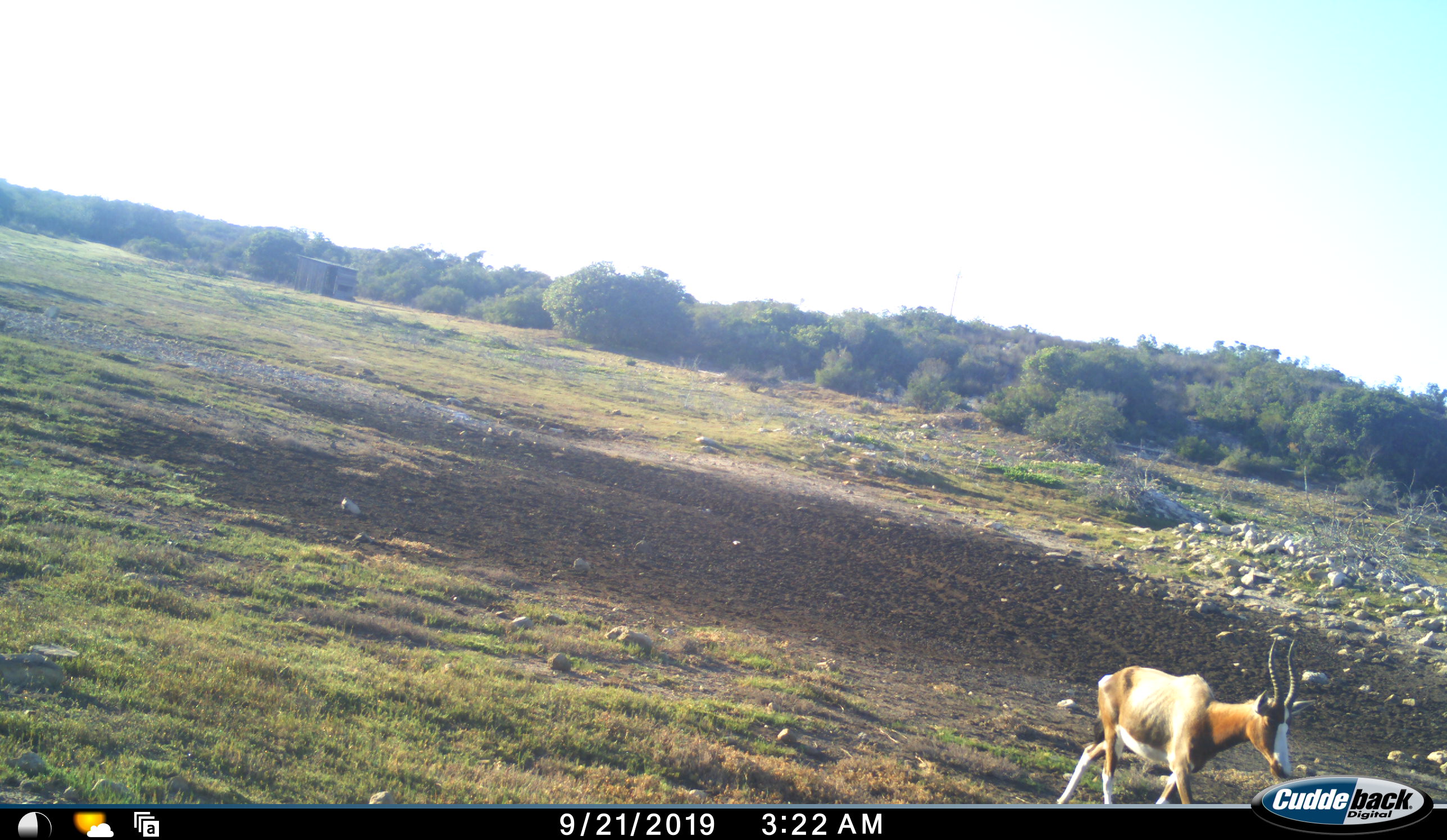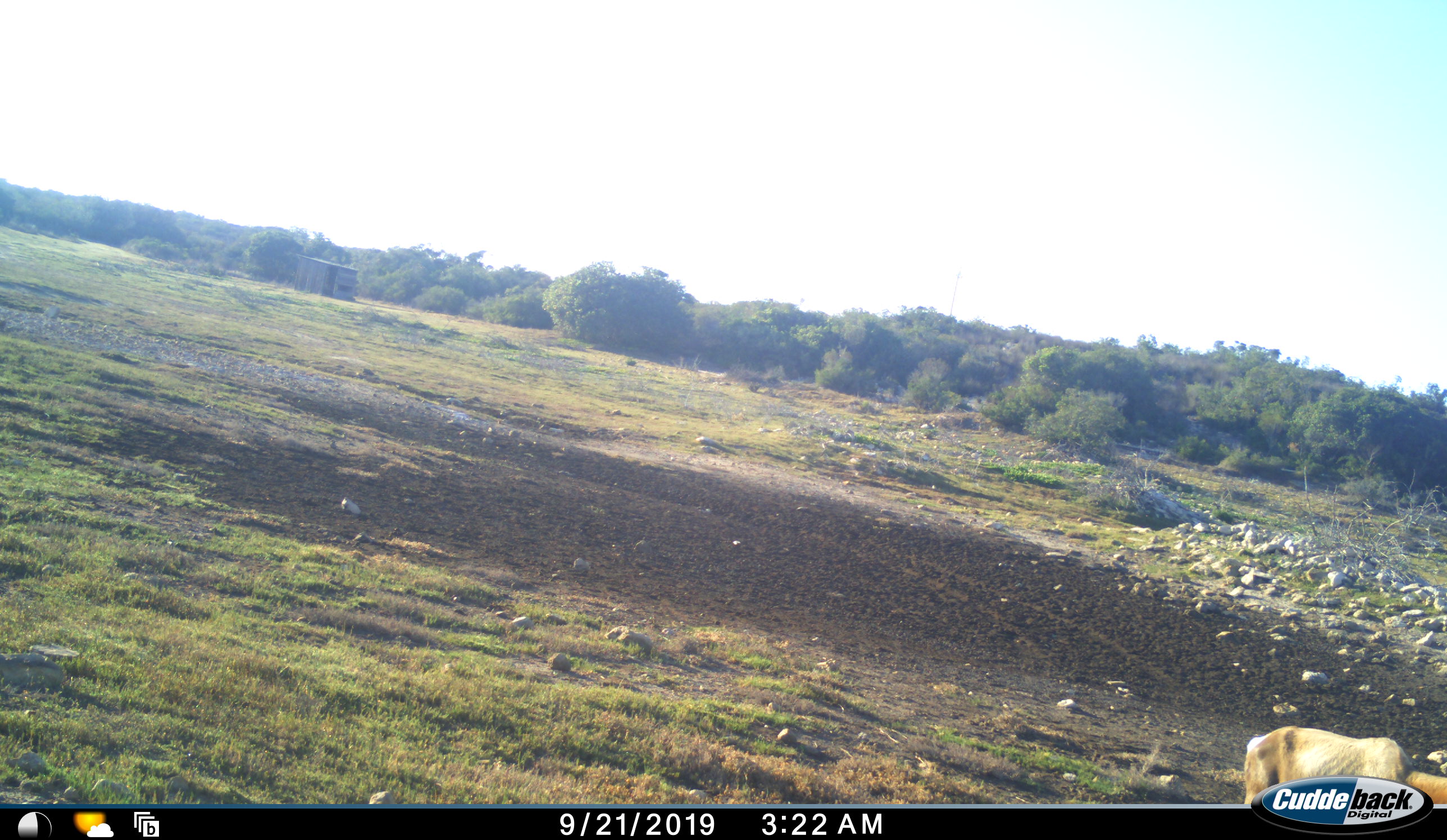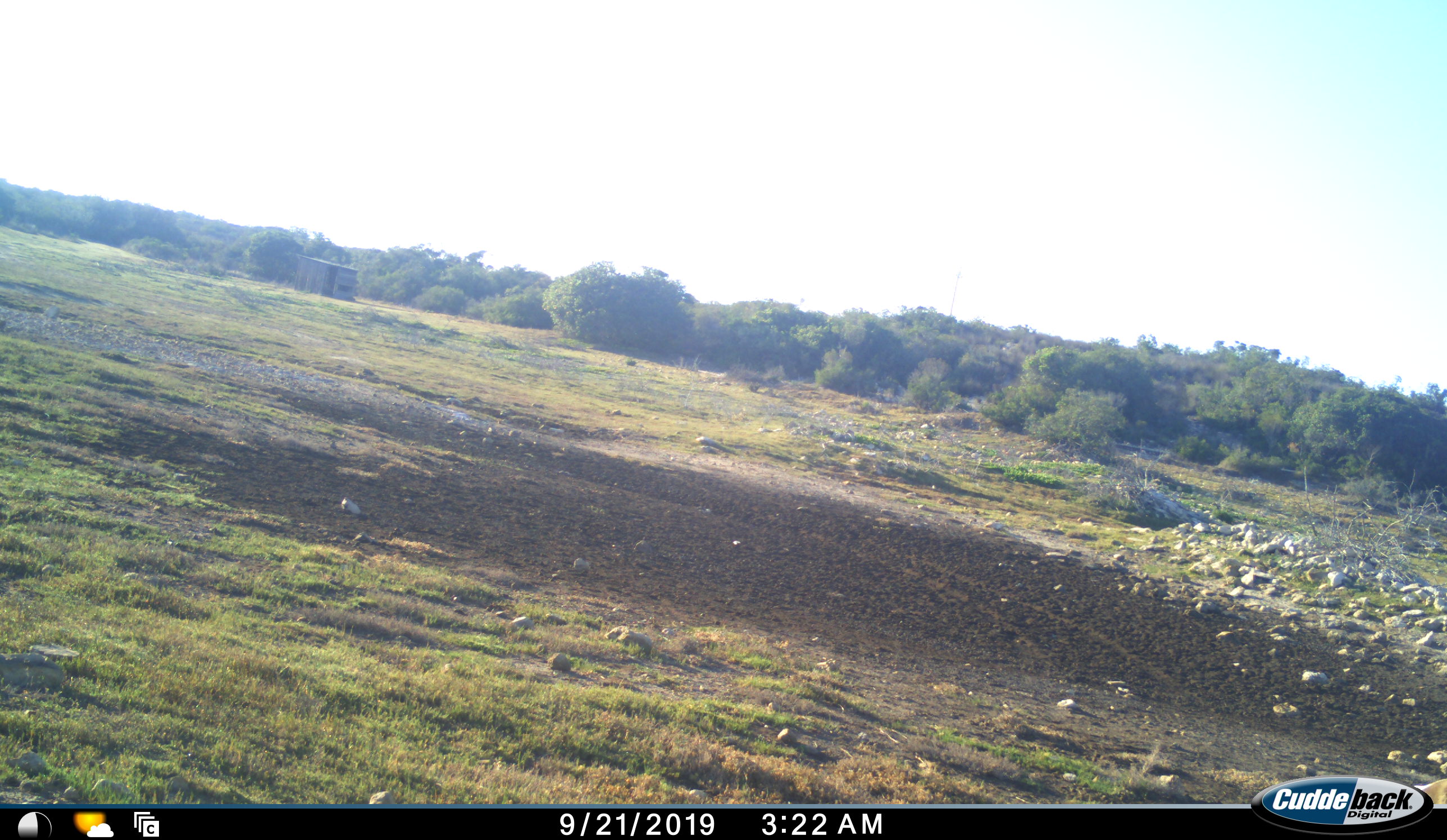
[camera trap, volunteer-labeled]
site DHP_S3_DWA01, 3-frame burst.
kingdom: Animalia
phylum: Chordata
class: Mammalia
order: Artiodactyla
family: Bovidae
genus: Damaliscus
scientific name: Damaliscus pygargus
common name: bontebok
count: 1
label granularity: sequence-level